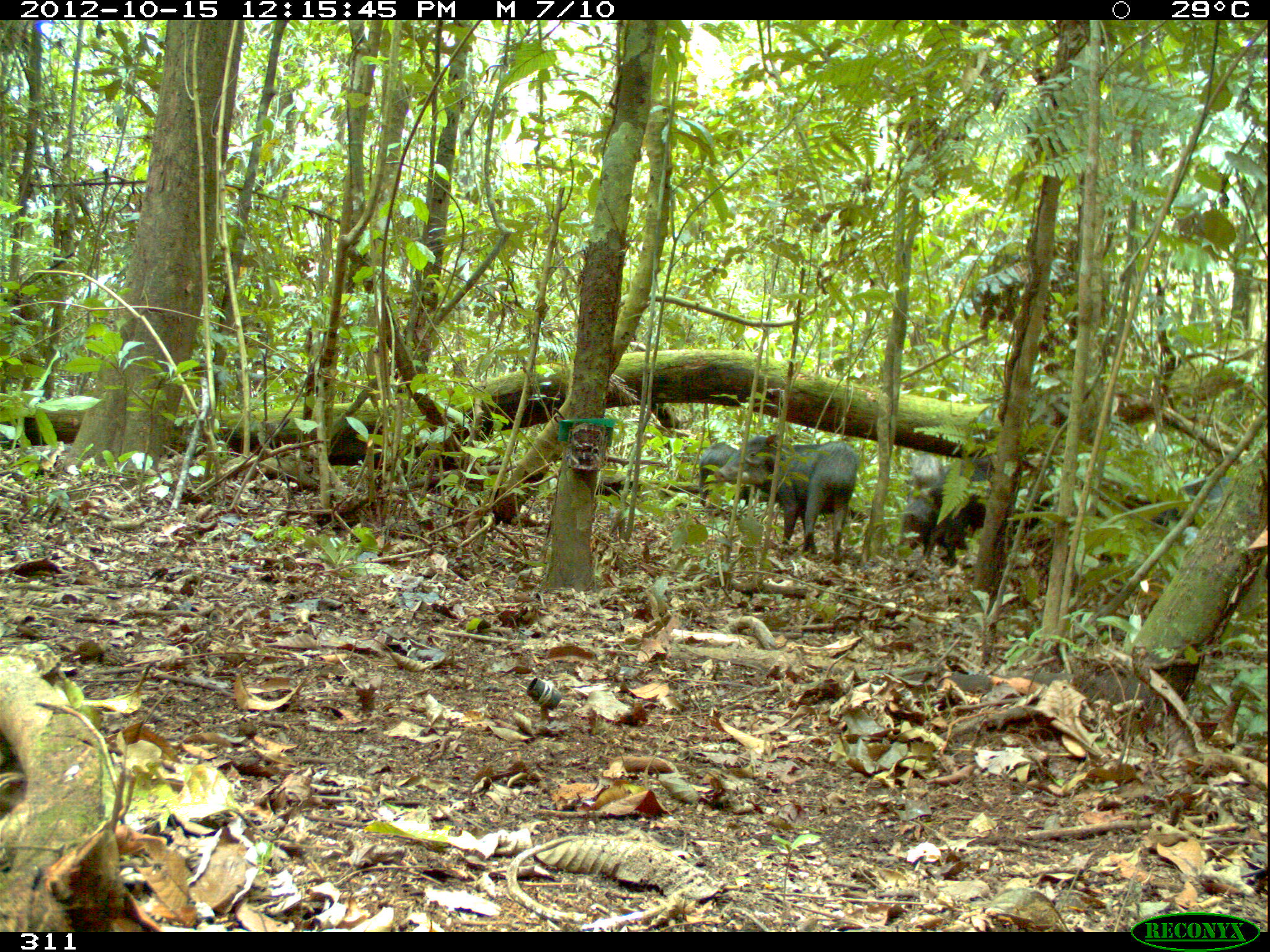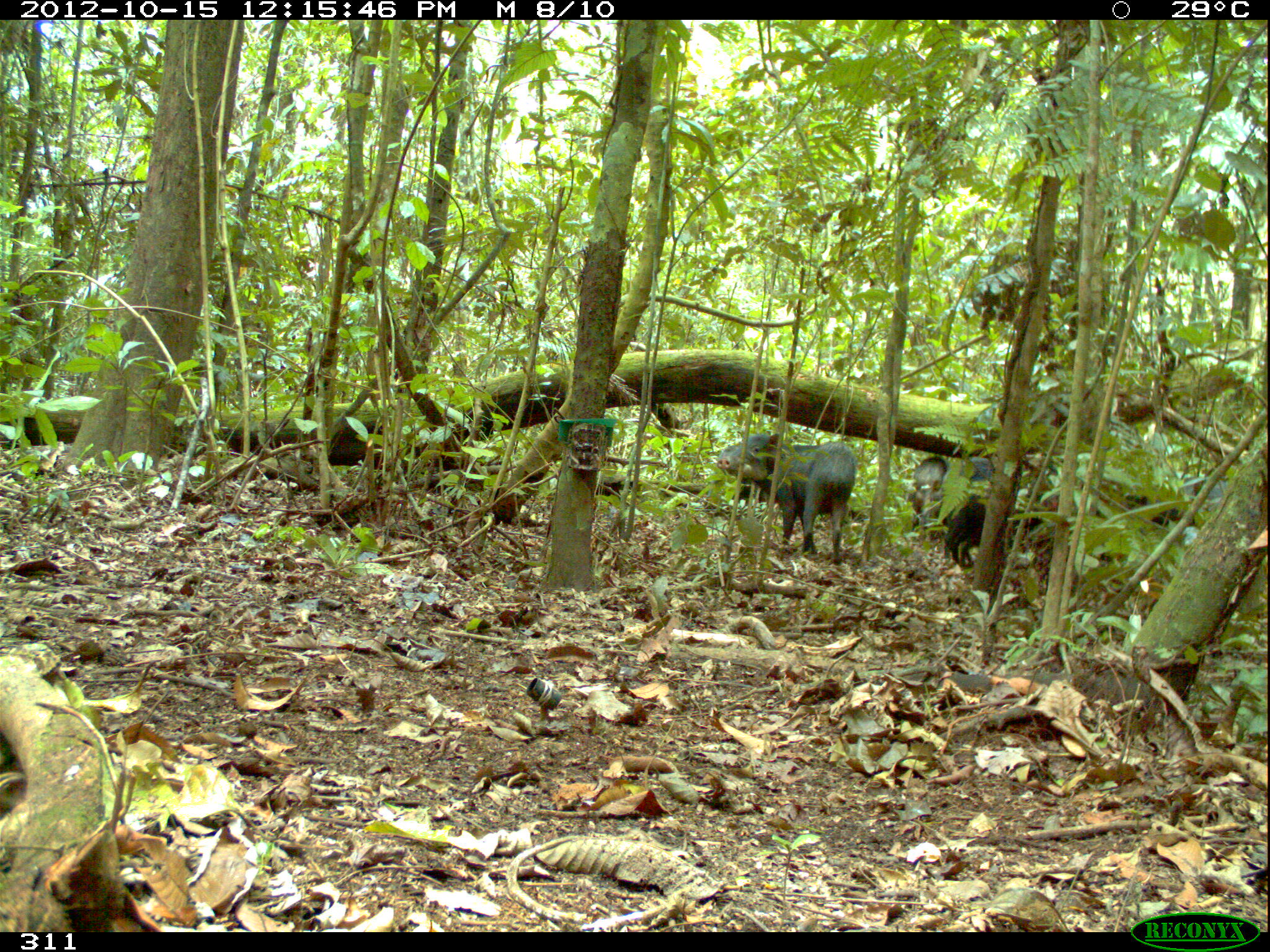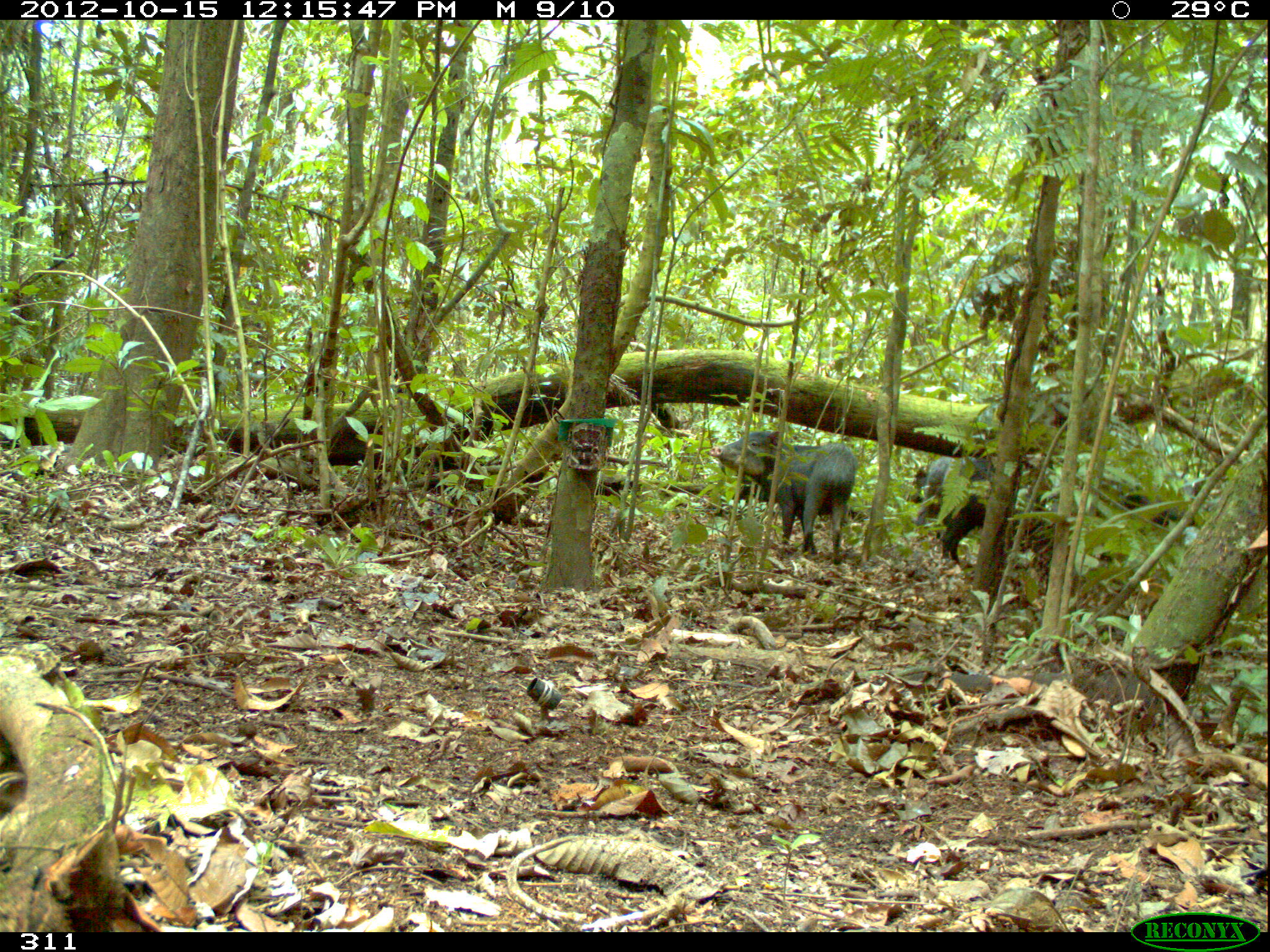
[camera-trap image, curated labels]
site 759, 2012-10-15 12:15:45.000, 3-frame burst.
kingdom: Animalia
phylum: Chordata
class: Mammalia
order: Artiodactyla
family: Tayassuidae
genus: Tayassu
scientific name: Tayassu pecari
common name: white-lipped peccary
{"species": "Tayassu pecari (white-lipped peccary)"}